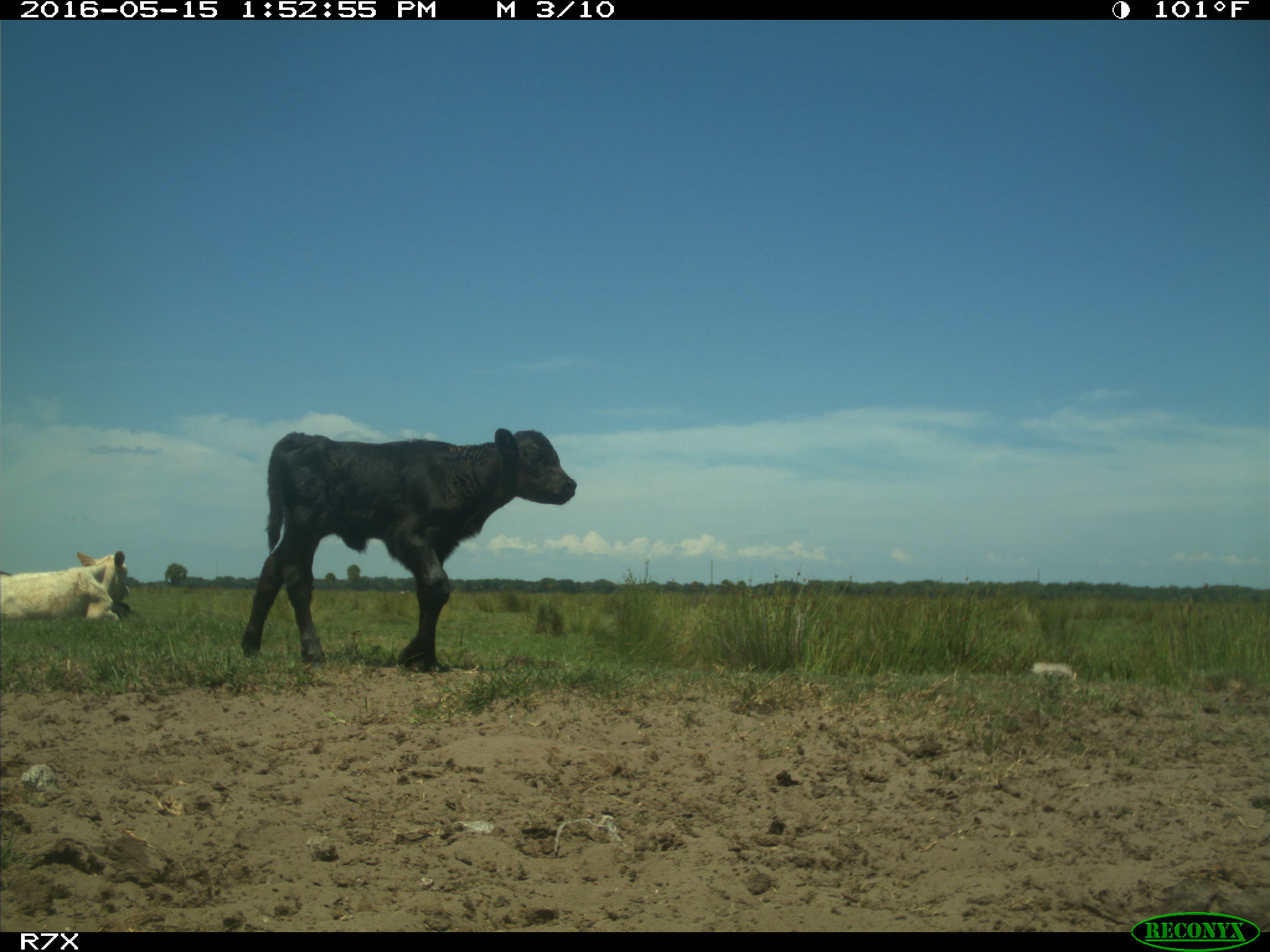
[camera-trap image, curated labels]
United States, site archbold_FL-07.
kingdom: Animalia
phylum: Chordata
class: Mammalia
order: Artiodactyla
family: Bovidae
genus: Bos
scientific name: Bos taurus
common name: domestic cow